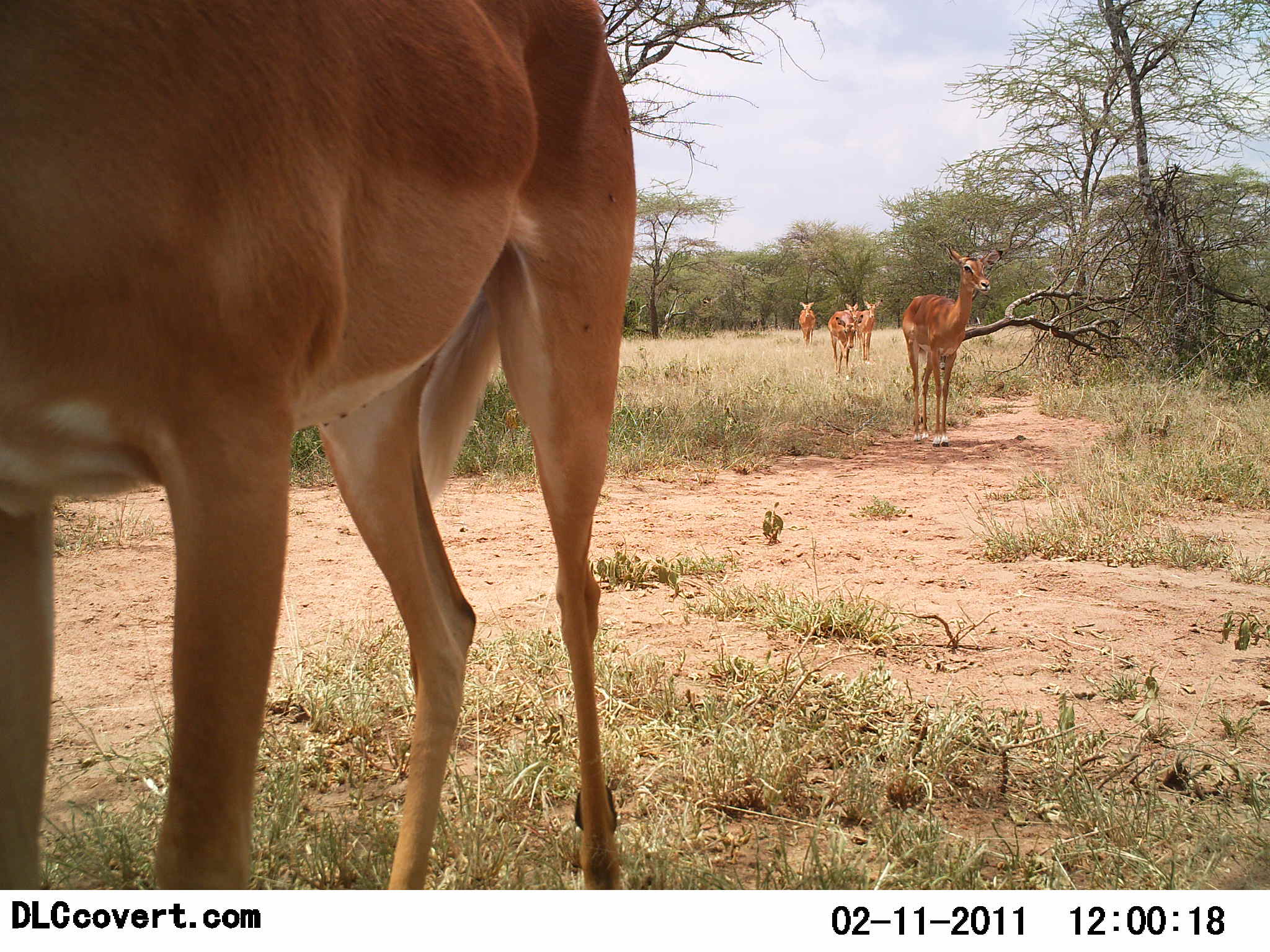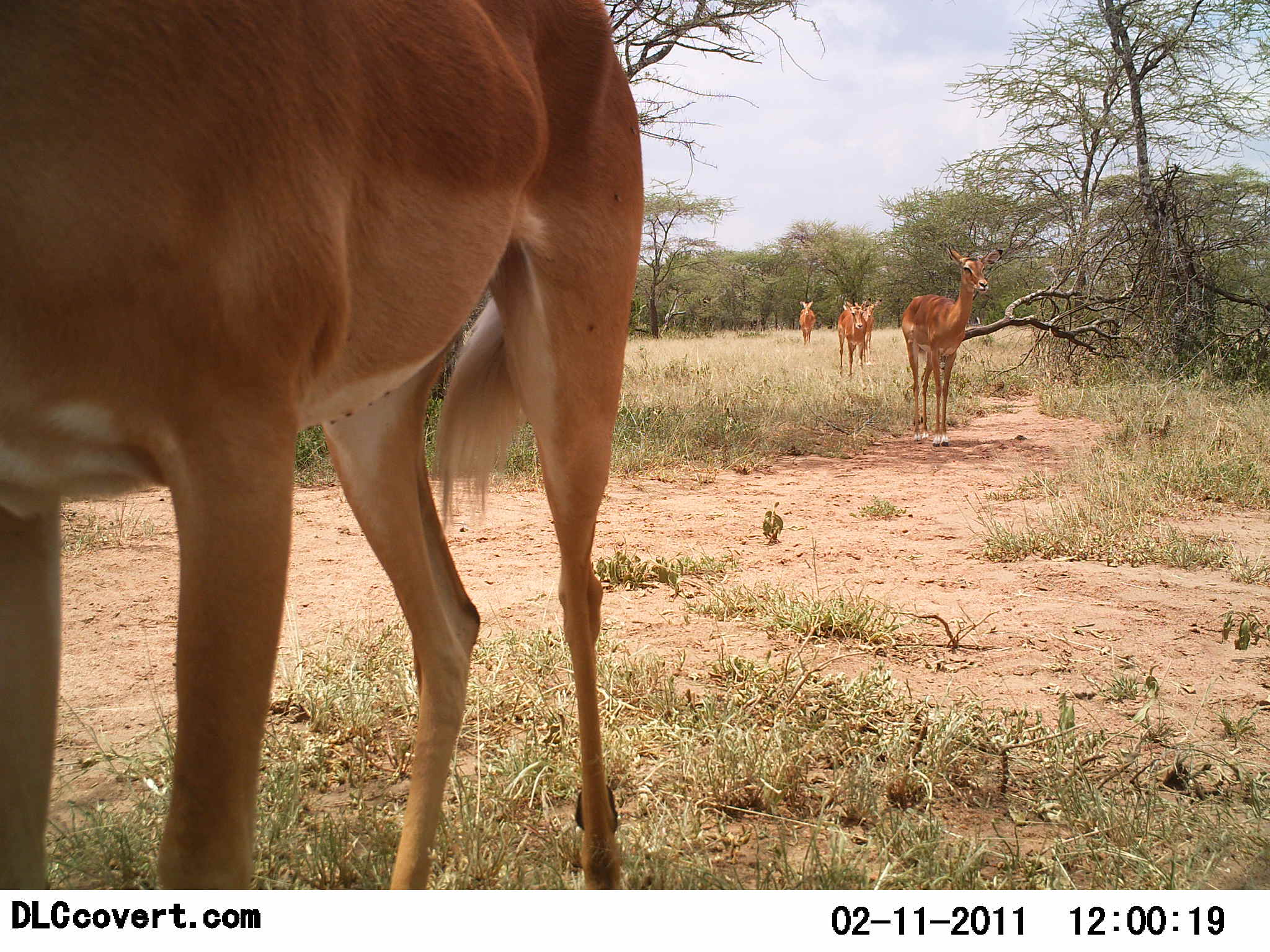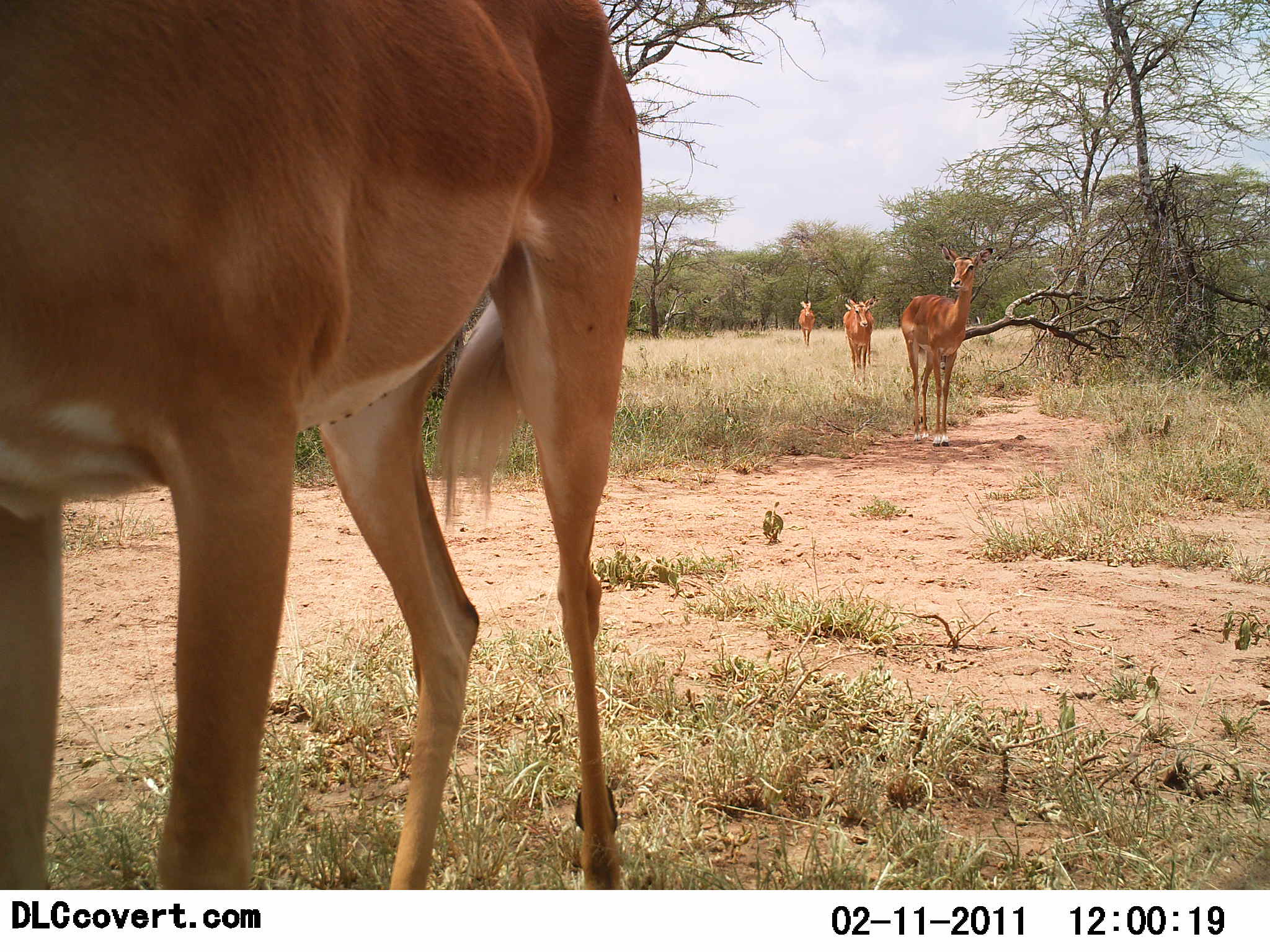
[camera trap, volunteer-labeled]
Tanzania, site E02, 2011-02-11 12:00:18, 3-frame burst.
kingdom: Animalia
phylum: Chordata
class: Mammalia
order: Artiodactyla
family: Bovidae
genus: Aepyceros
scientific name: Aepyceros melampus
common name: impala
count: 5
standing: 82%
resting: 0%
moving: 64%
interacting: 0%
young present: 0%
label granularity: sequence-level